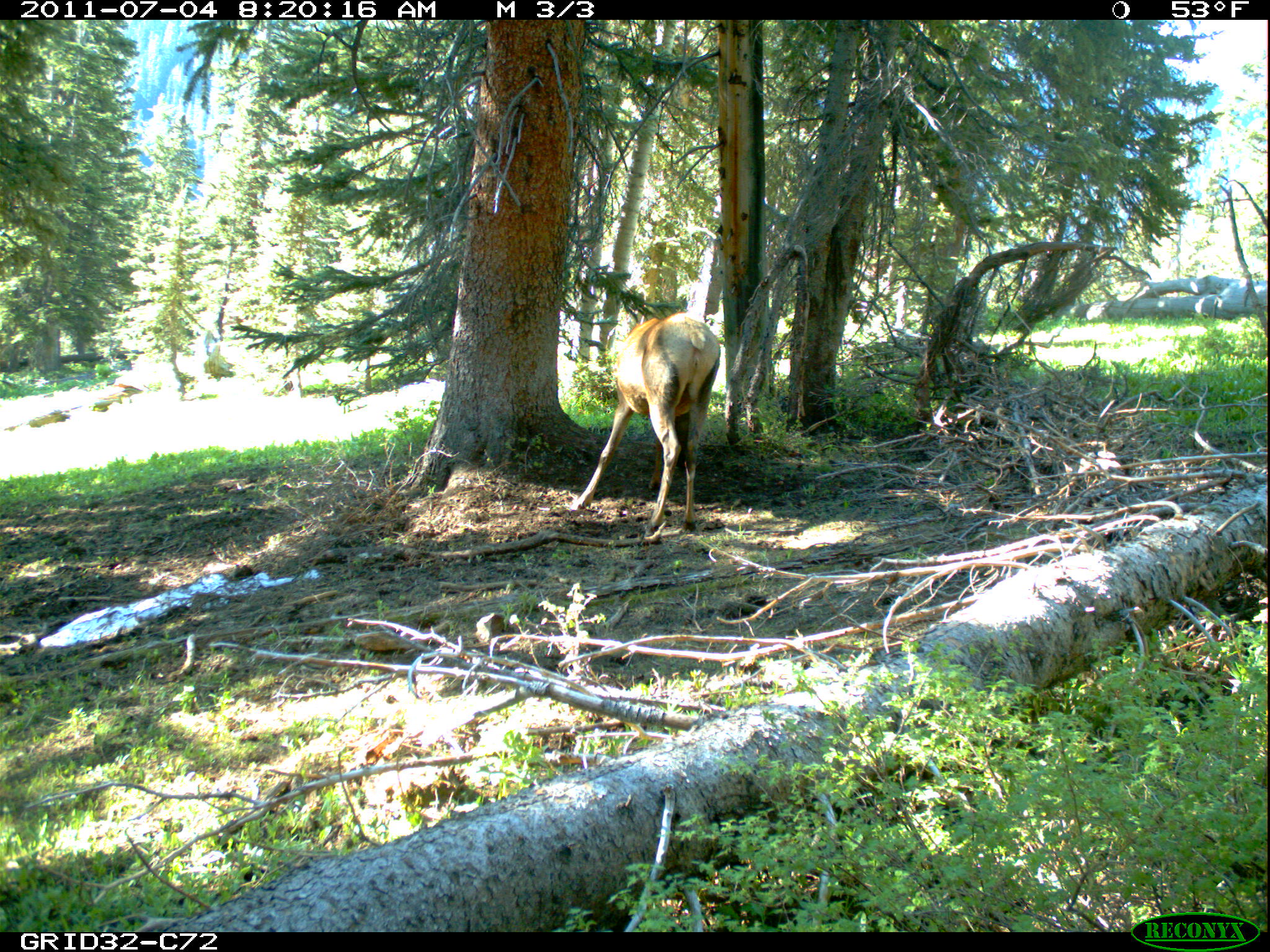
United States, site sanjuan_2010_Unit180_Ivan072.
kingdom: Animalia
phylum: Chordata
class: Mammalia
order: Artiodactyla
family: Cervidae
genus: Cervus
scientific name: Cervus elaphus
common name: red deer